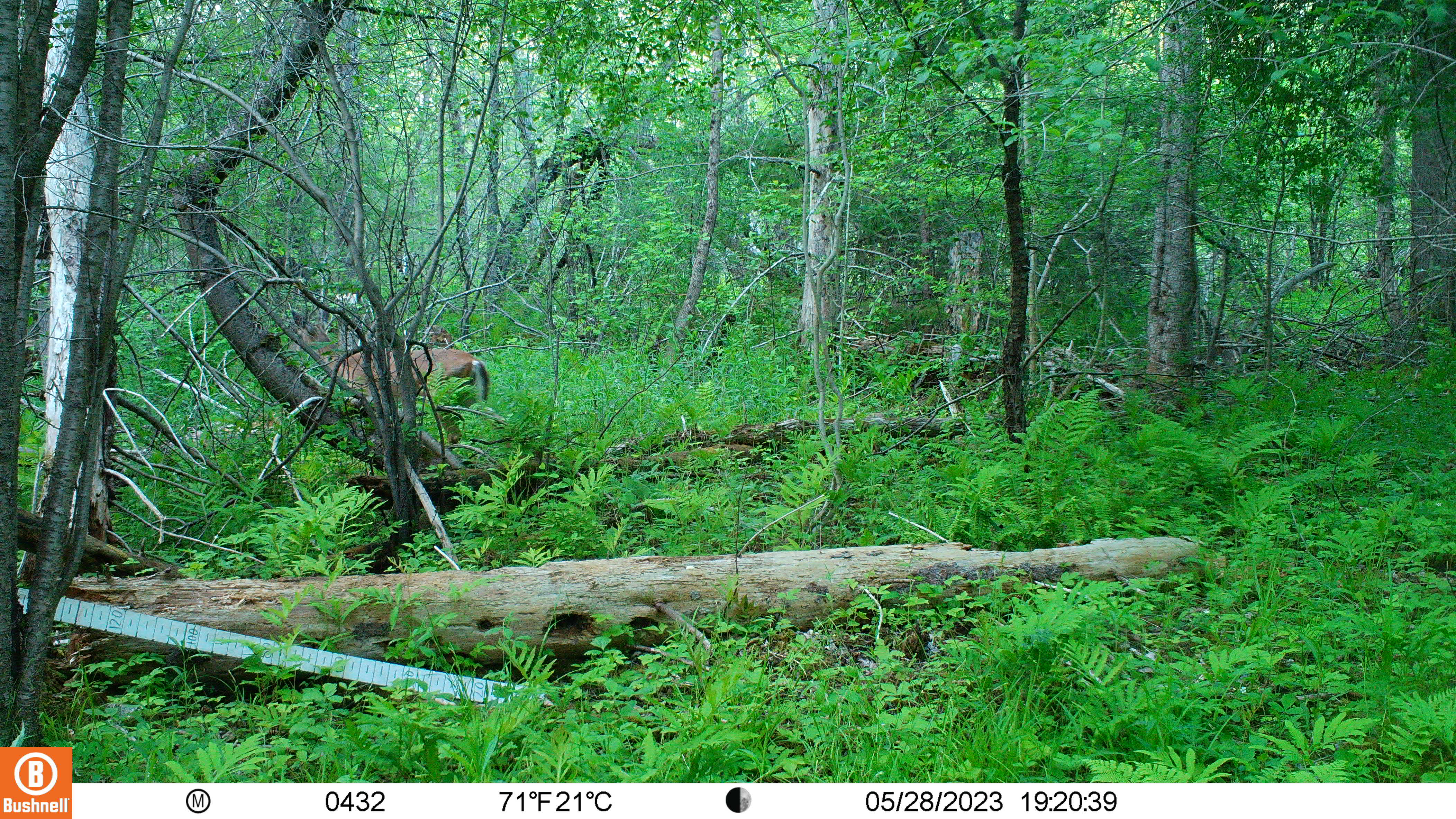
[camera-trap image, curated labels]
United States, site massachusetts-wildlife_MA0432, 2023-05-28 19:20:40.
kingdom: Animalia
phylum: Chordata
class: Mammalia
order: Artiodactyla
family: Cervidae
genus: Odocoileus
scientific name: Odocoileus virginianus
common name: white-tailed deer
White-tailed deer (Odocoileus virginianus).